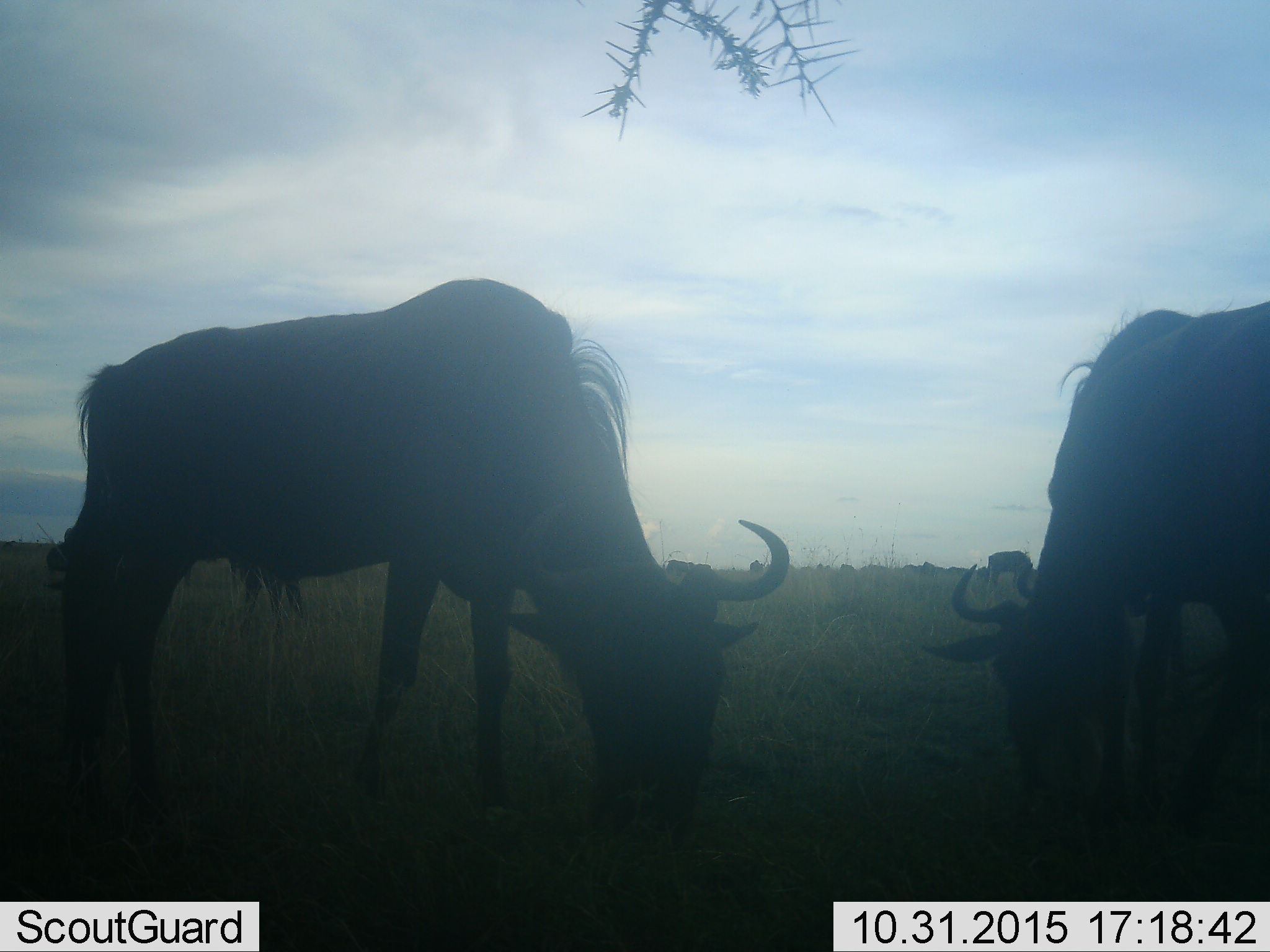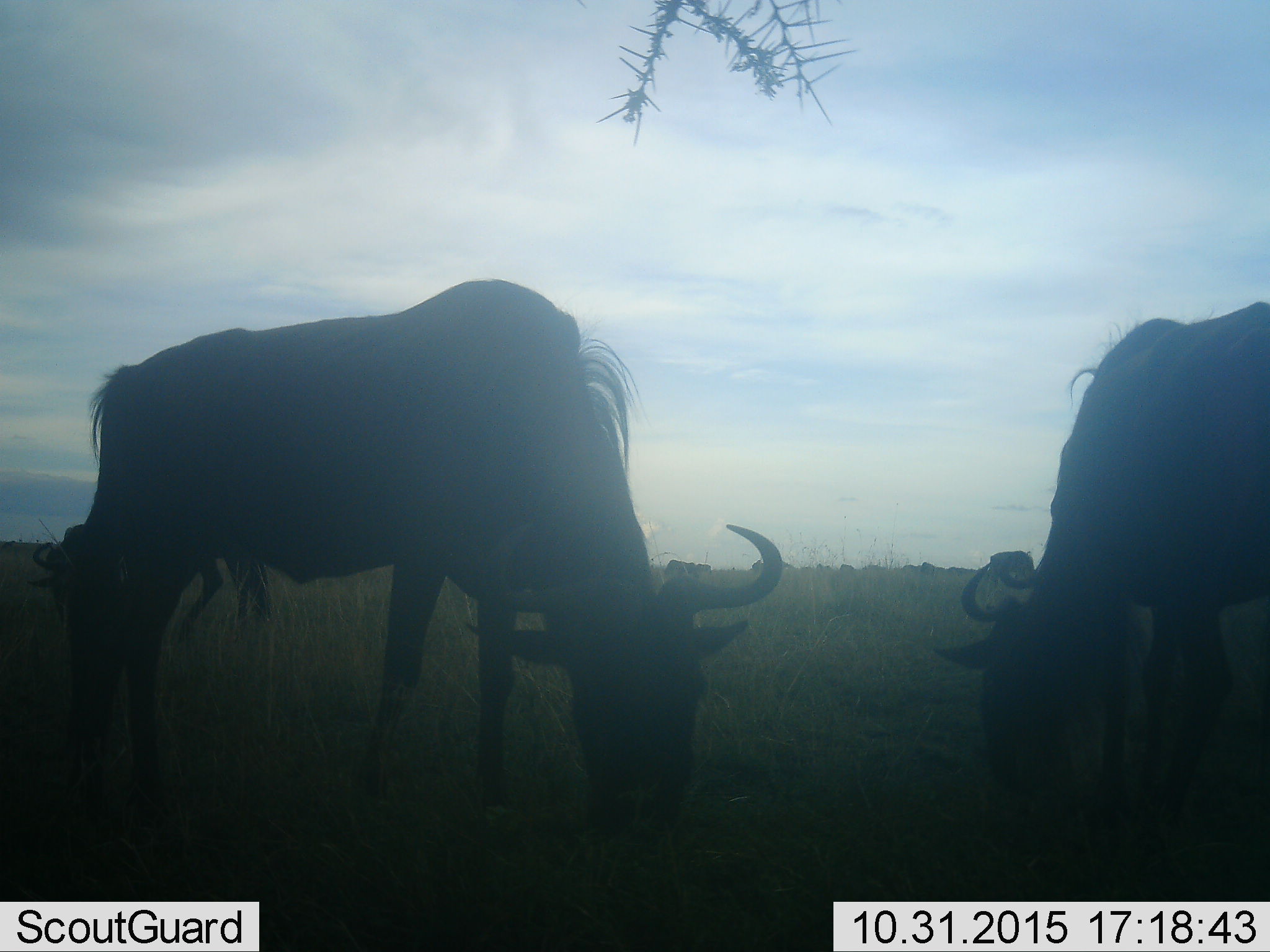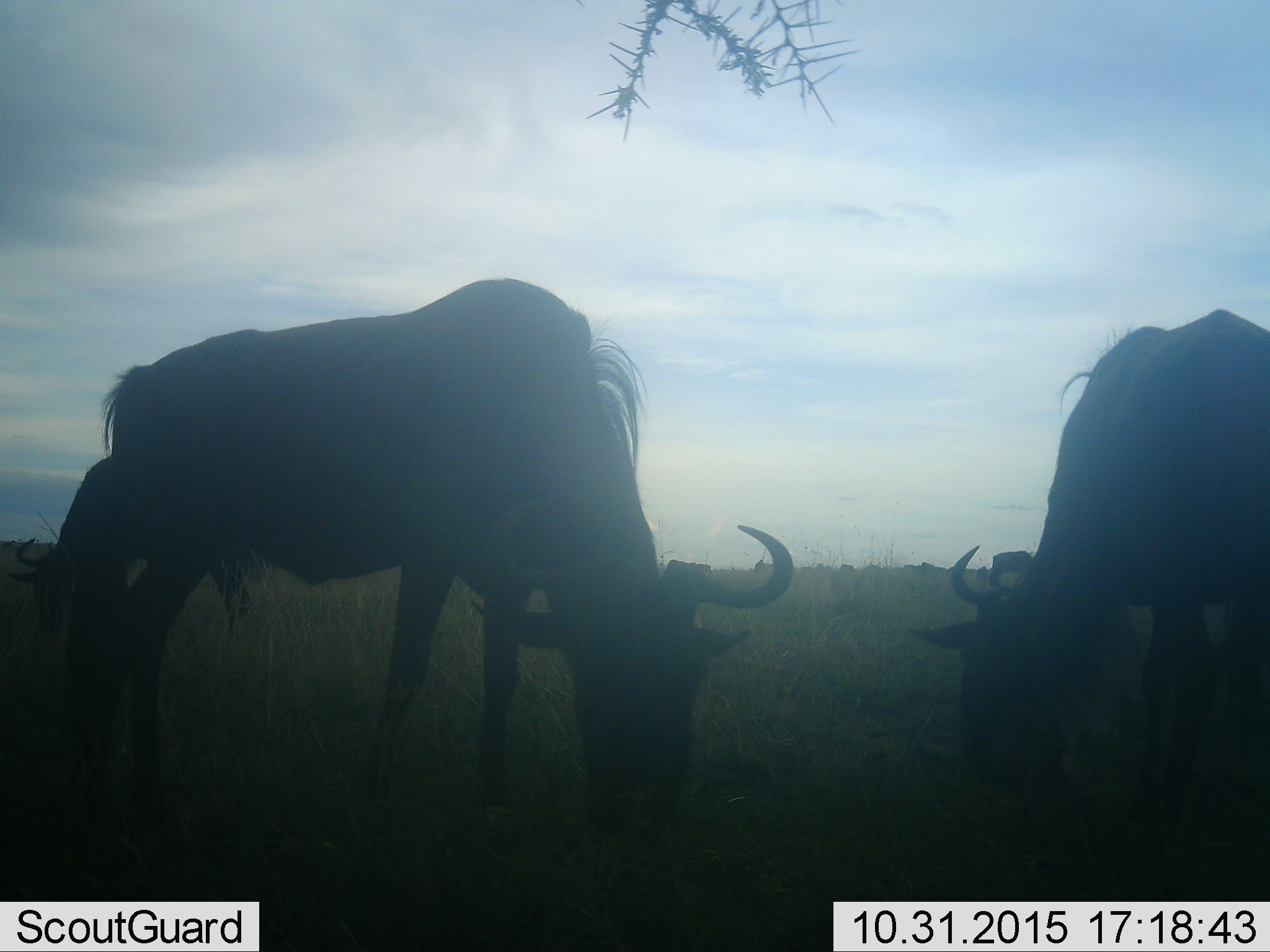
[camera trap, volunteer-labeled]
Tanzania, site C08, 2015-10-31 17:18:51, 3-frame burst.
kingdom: Animalia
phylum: Chordata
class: Mammalia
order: Artiodactyla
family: Bovidae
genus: Connochaetes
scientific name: Connochaetes taurinus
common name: blue wildebeest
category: wildebeest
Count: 4.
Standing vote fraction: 25%.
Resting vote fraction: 0%.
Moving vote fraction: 0%.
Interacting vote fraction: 0%.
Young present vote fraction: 0%.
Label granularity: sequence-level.